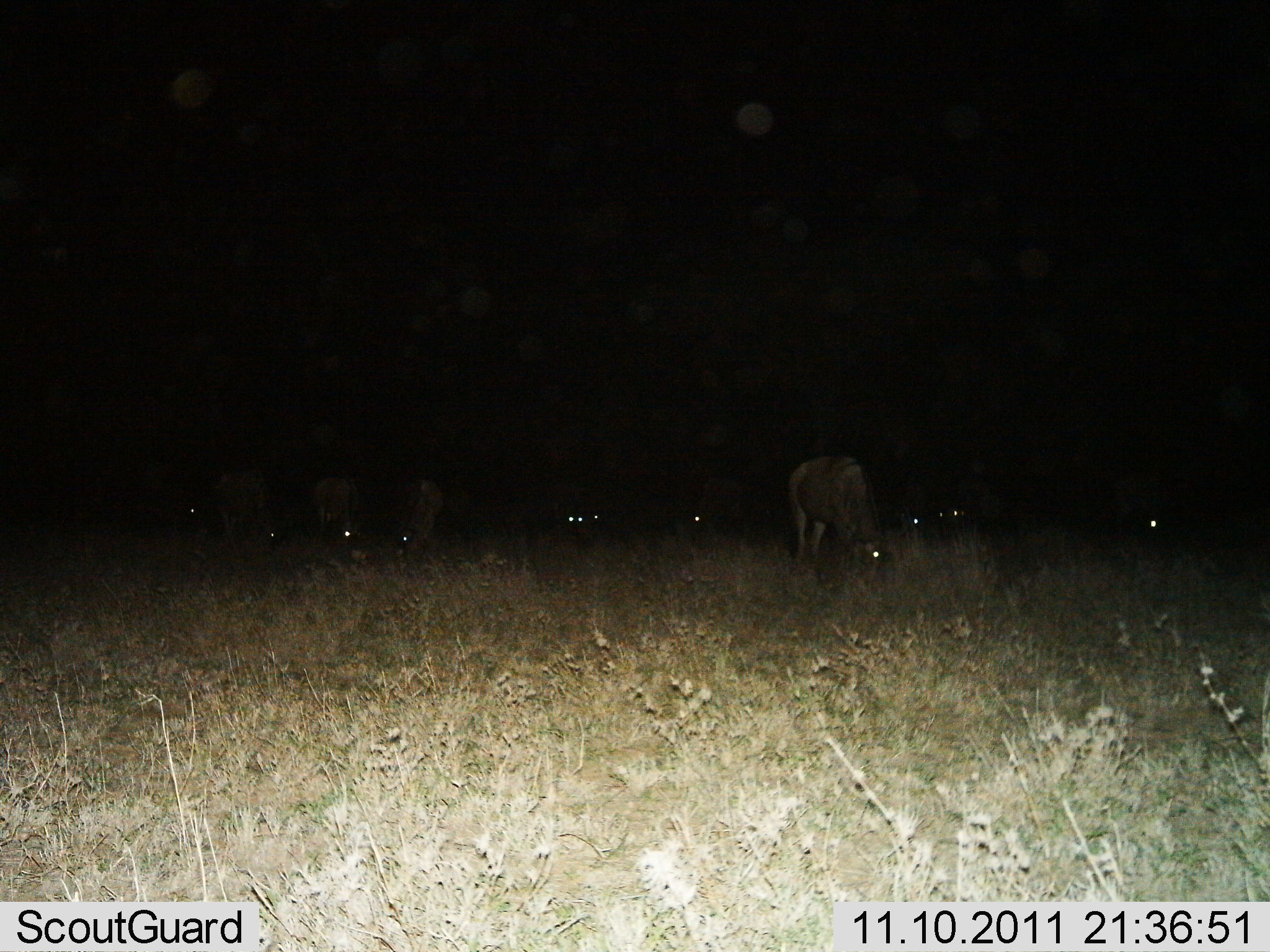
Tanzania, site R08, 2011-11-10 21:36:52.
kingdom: Animalia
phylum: Chordata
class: Mammalia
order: Artiodactyla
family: Bovidae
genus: Connochaetes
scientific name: Connochaetes taurinus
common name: blue wildebeest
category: wildebeest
Wildebeest (blue wildebeest) (Connochaetes taurinus), count 11-50. Behavior (volunteer vote fractions): standing 36%, resting 0%, moving 0%, interacting 0%. Young present (vote fraction): 0%. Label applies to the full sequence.